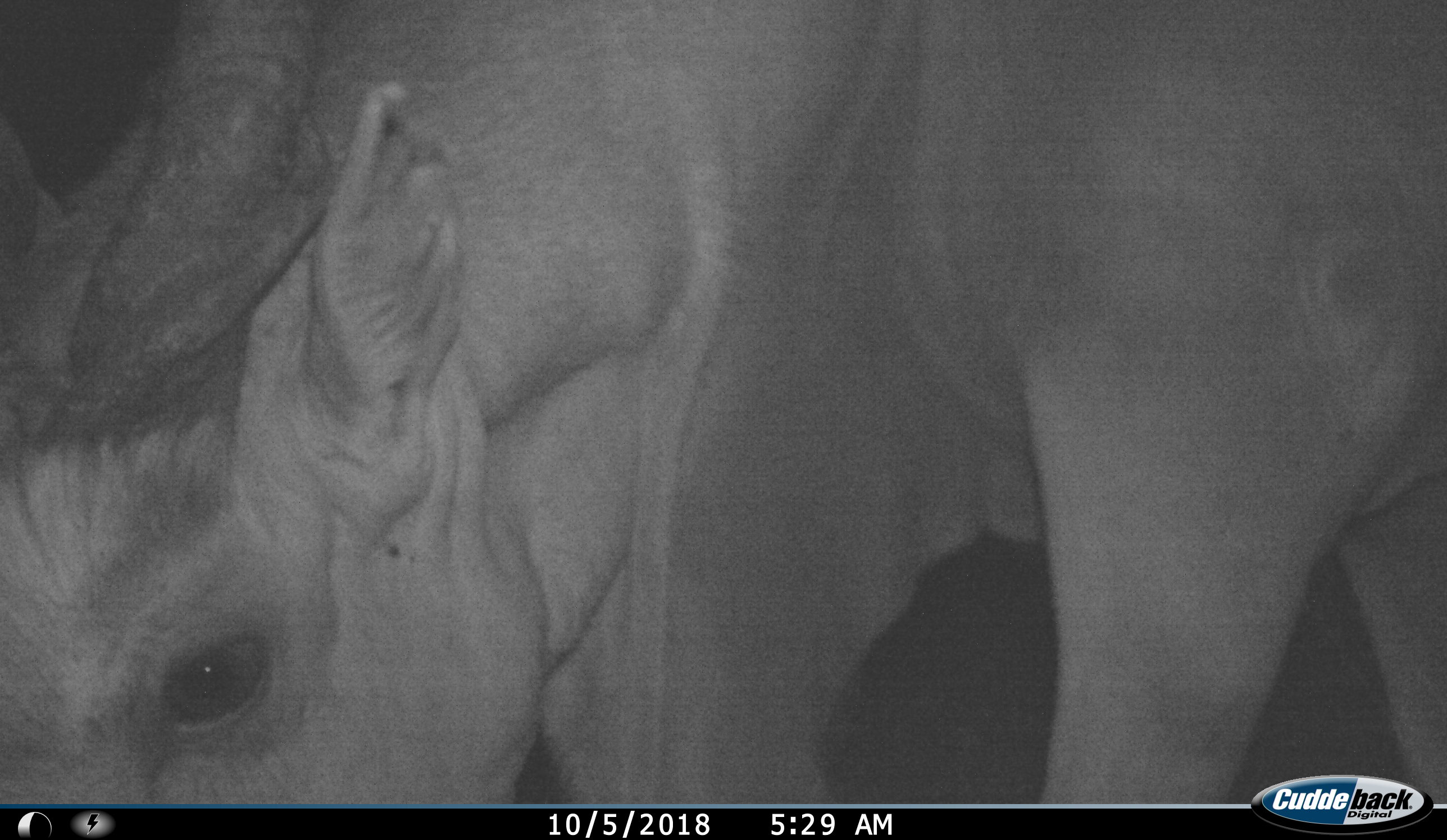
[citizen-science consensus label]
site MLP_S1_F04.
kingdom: Animalia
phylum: Chordata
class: Mammalia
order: Artiodactyla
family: Bovidae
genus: Tragelaphus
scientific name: Tragelaphus oryx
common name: eland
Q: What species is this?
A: Eland (Tragelaphus oryx).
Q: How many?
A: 1.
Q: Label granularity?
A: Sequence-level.